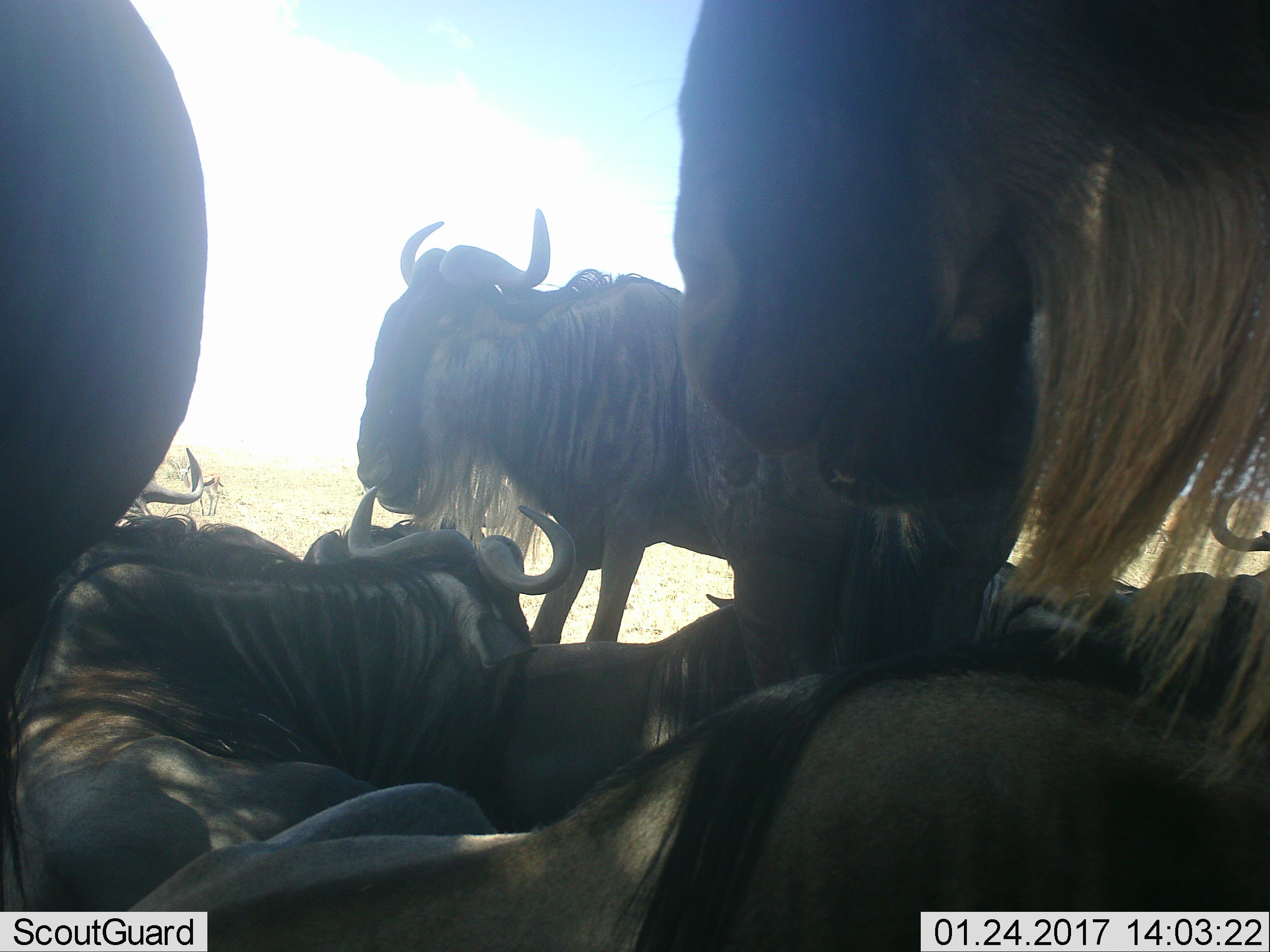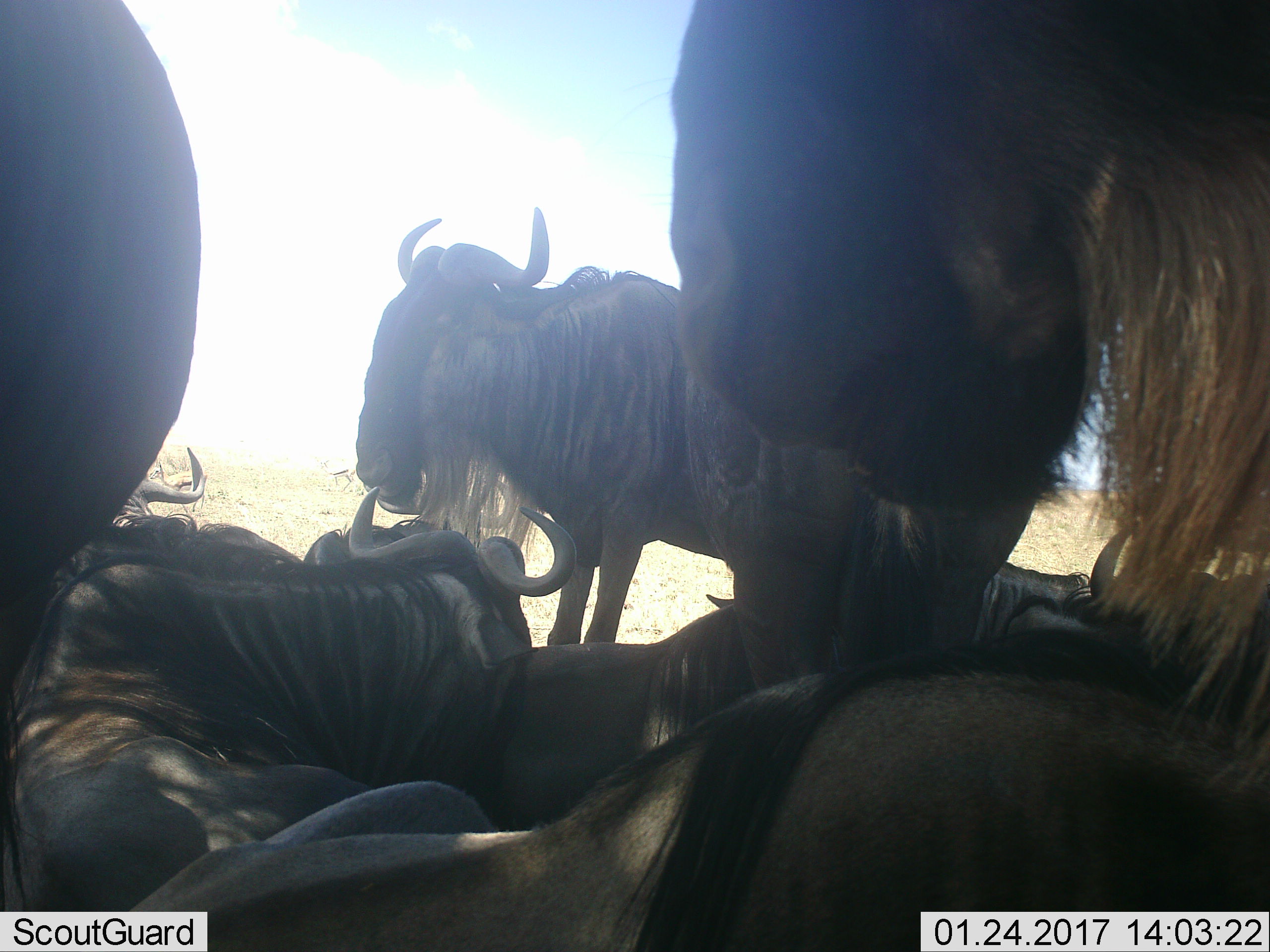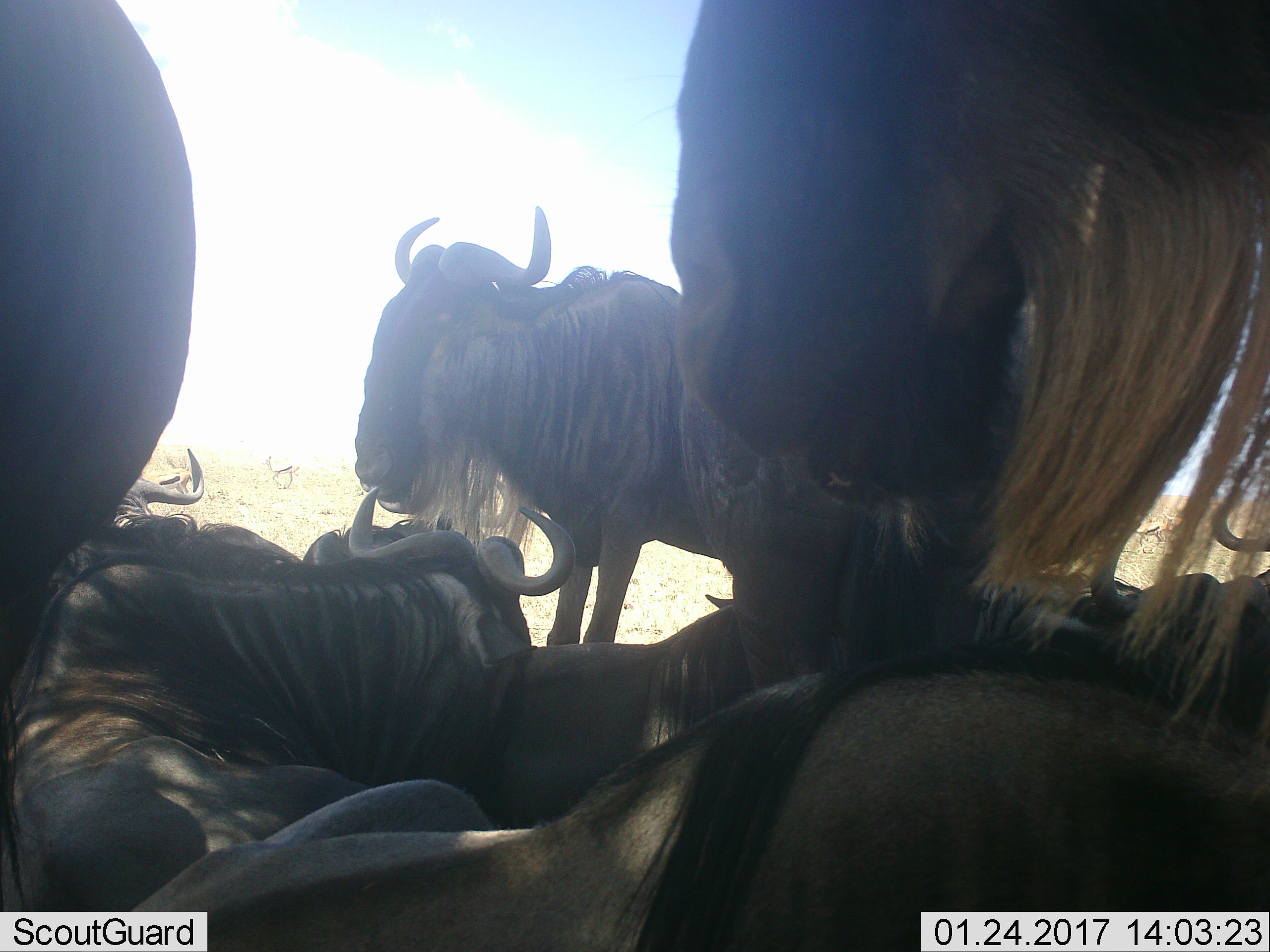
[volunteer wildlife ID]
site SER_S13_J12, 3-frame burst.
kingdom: Animalia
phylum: Chordata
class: Mammalia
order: Artiodactyla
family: Bovidae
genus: Connochaetes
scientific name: Connochaetes taurinus taurinus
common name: blue wildebeest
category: wildebeestblue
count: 7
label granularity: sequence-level